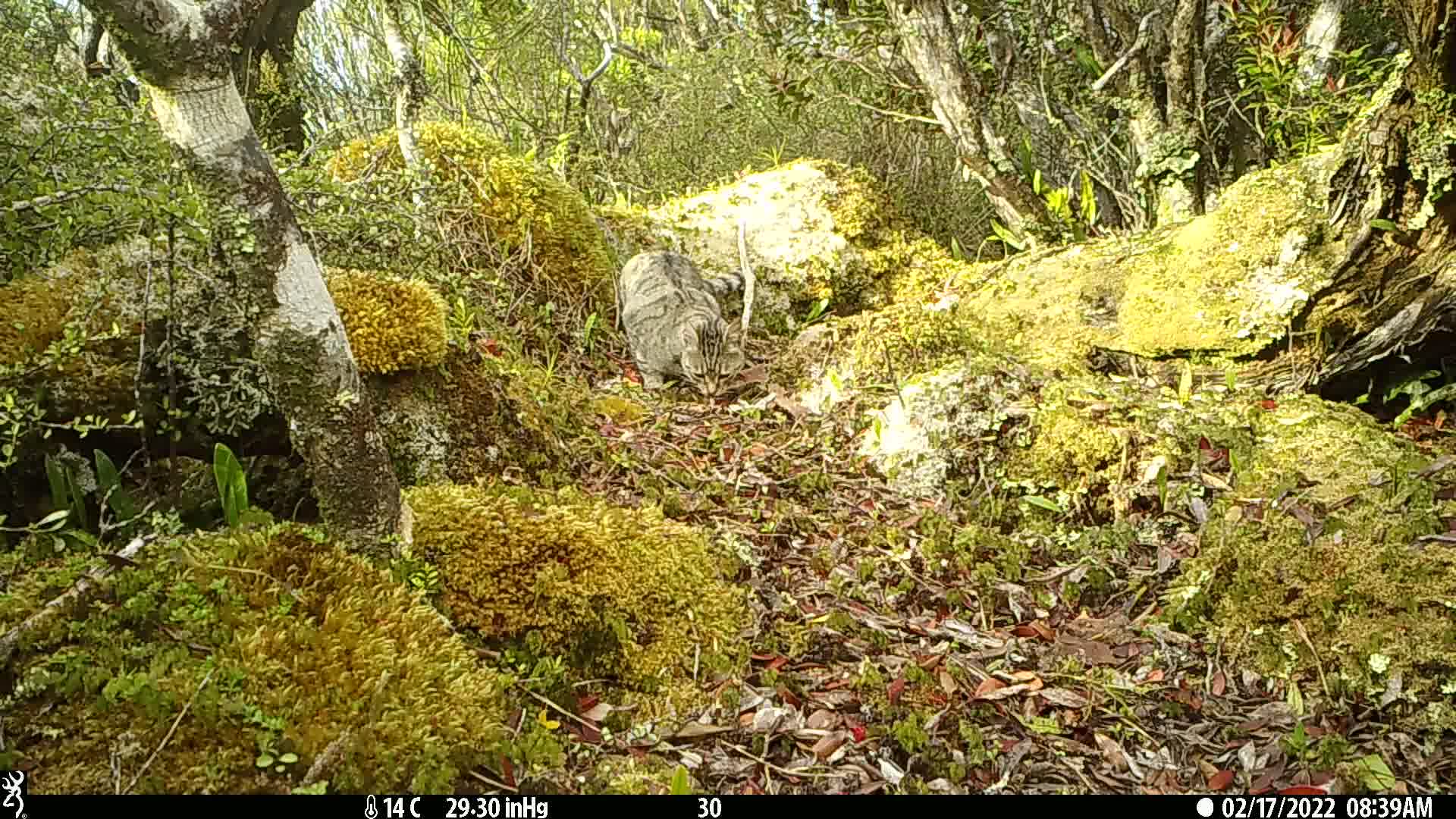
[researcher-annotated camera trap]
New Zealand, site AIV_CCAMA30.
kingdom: Animalia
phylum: Chordata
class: Mammalia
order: Carnivora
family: Felidae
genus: Felis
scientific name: Felis catus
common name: domestic cat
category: cat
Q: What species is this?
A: Cat (domestic cat) (Felis catus).